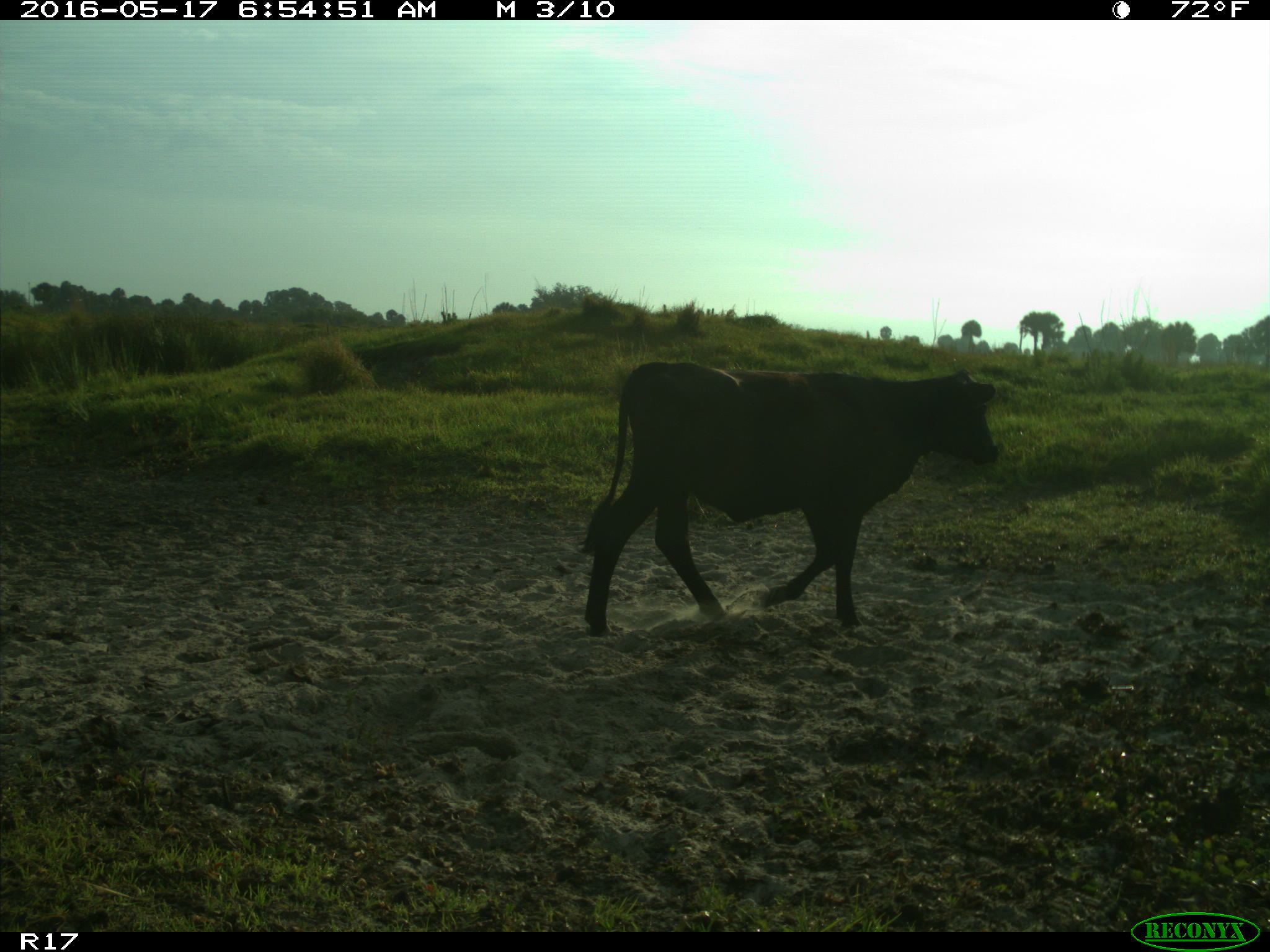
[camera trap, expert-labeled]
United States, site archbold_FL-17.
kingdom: Animalia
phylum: Chordata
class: Mammalia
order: Artiodactyla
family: Bovidae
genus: Bos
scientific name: Bos taurus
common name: domestic cow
Bos taurus (domestic cow).